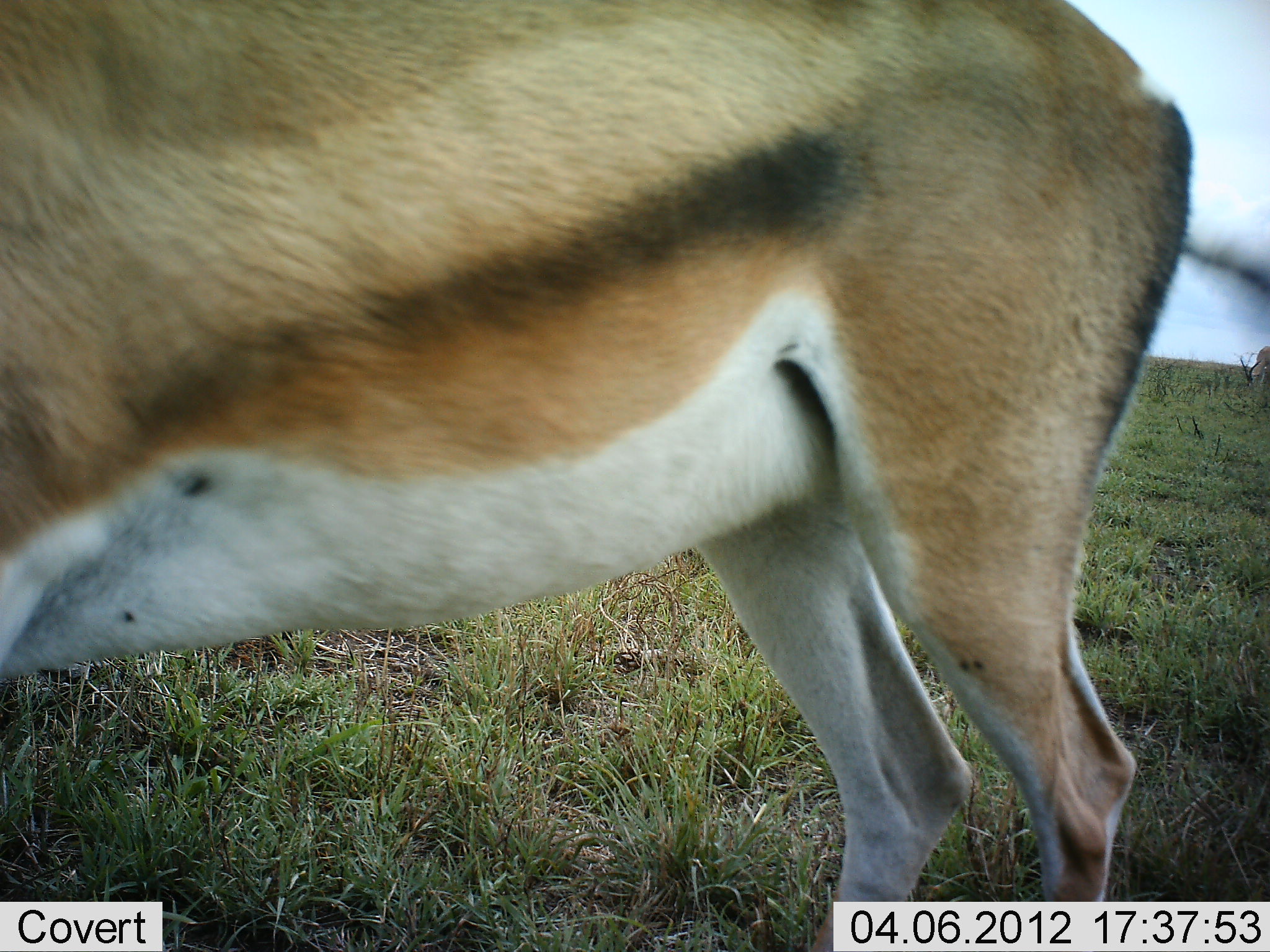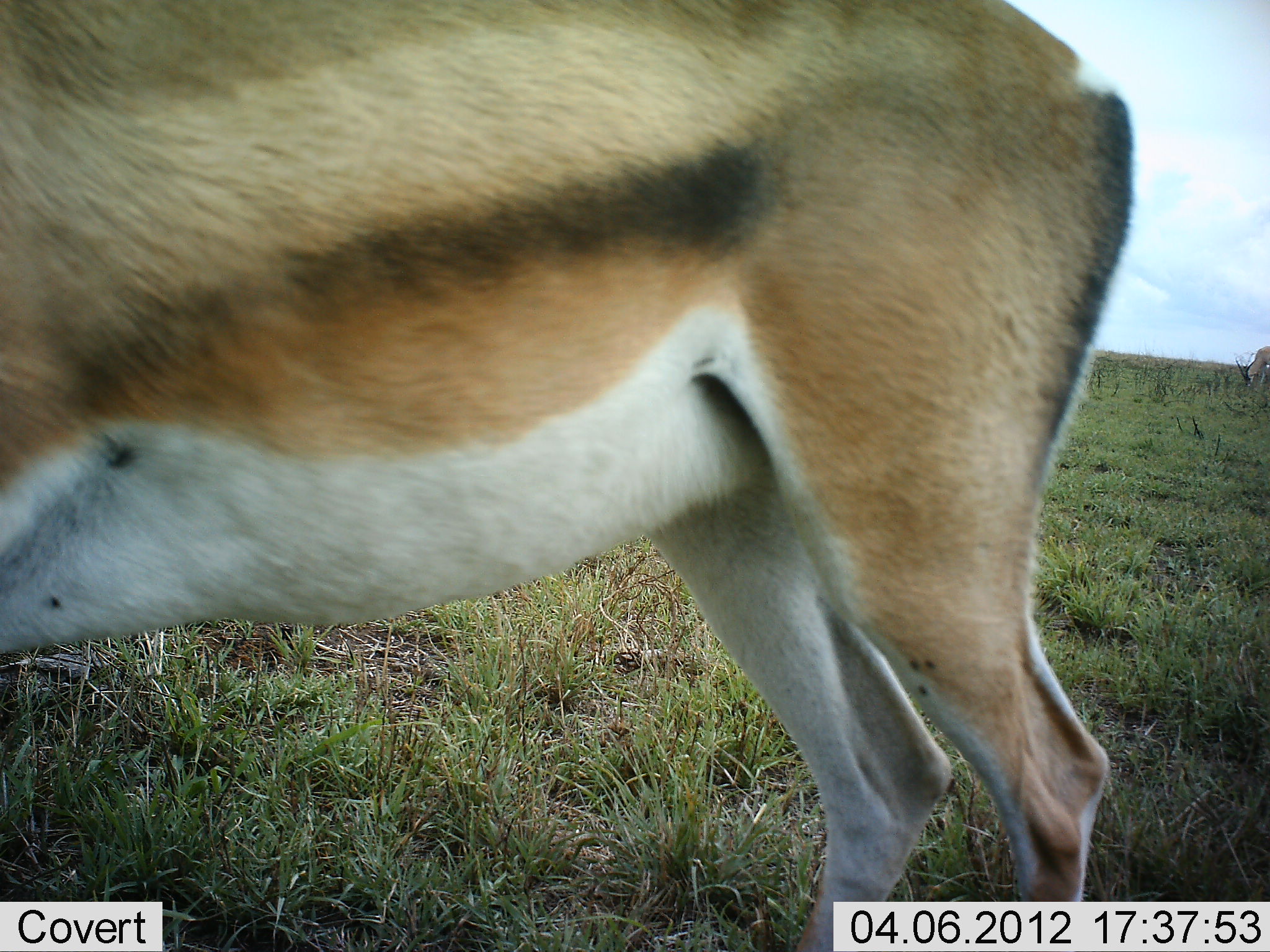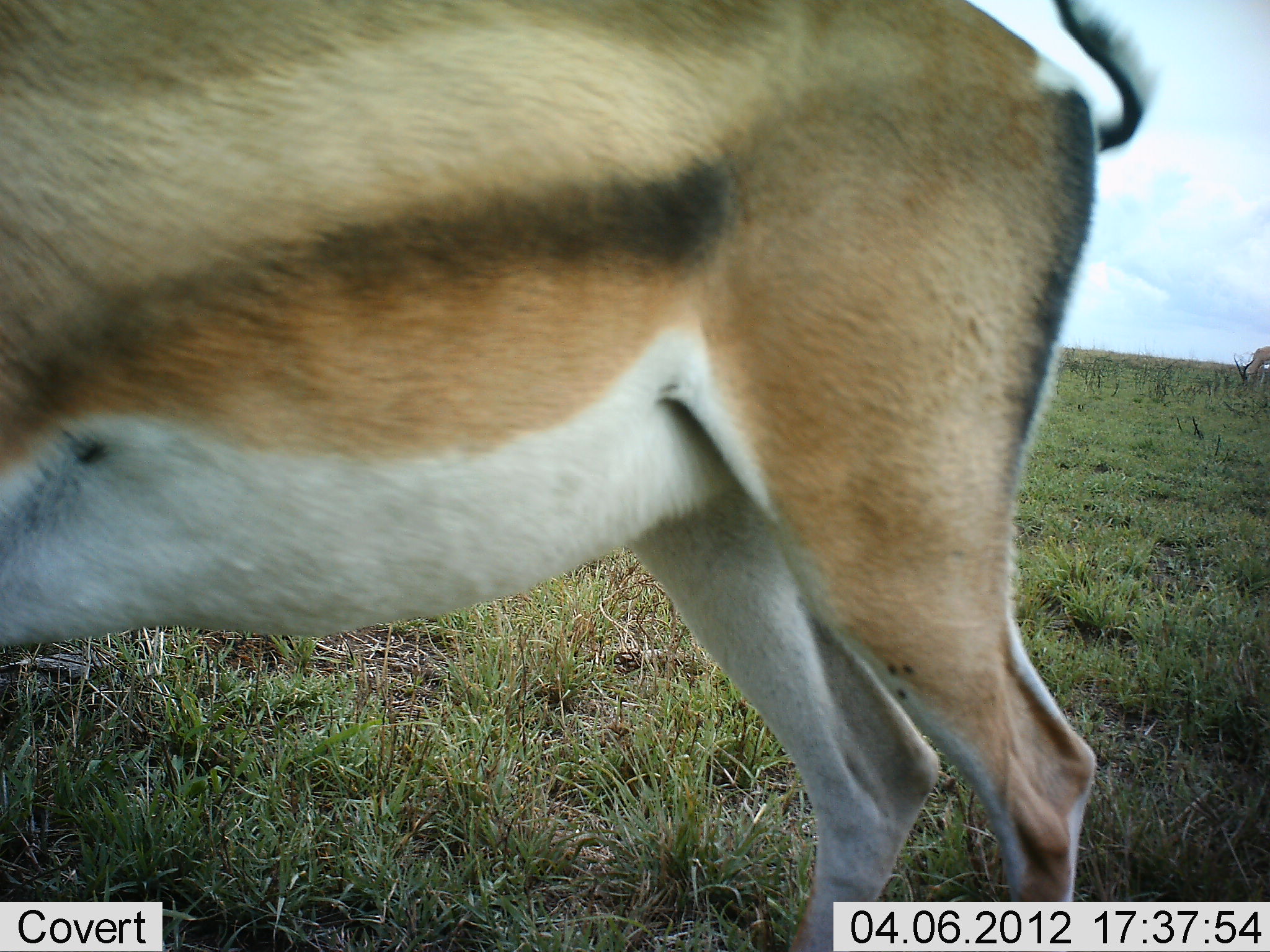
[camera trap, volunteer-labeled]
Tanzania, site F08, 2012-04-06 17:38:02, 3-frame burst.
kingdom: Animalia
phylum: Chordata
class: Mammalia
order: Artiodactyla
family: Bovidae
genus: Nanger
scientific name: Nanger granti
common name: grant's gazelle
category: gazellegrants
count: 1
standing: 85%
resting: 0%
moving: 0%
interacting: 0%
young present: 15%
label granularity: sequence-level